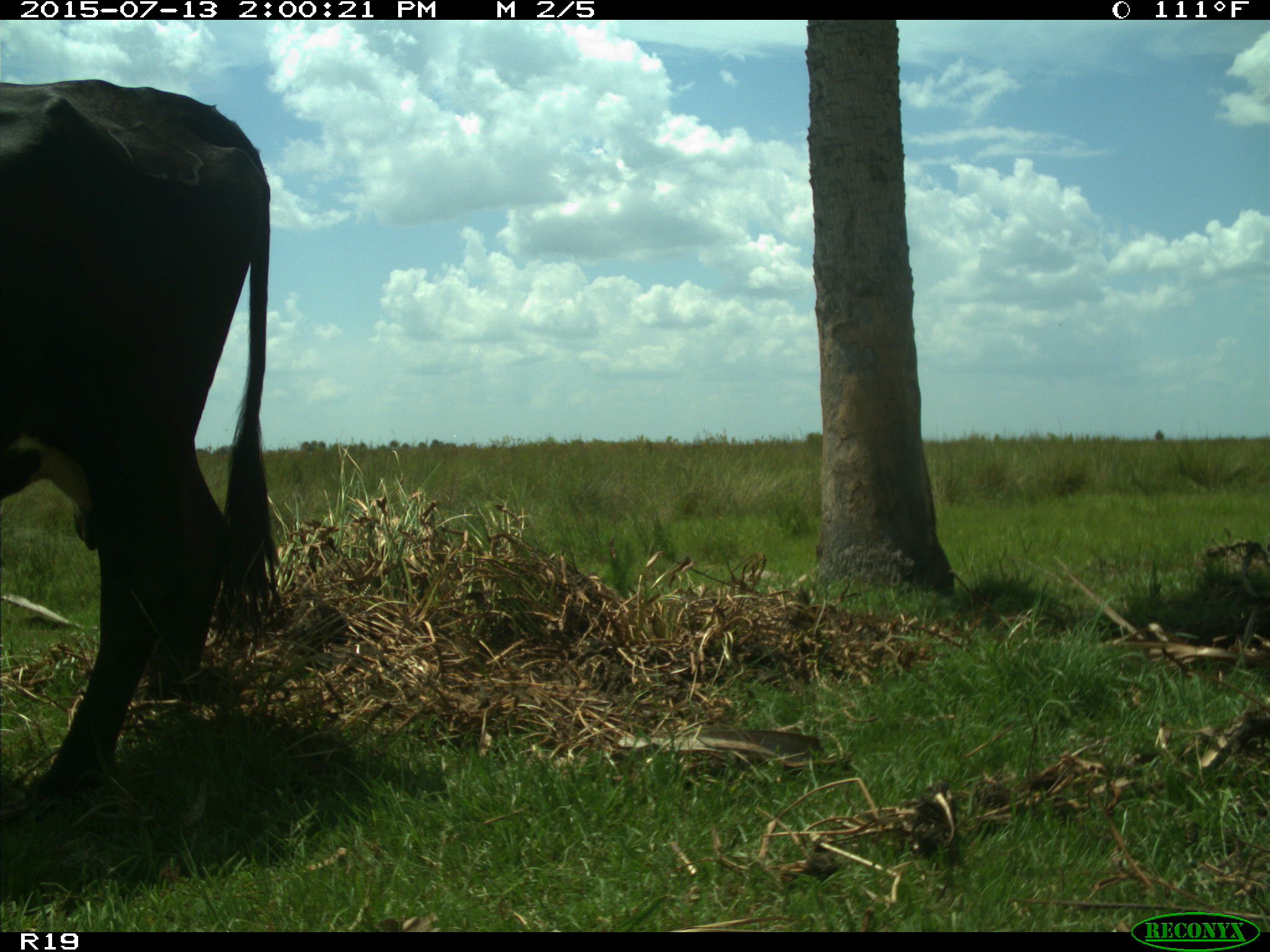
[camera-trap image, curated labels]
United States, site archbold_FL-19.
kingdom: Animalia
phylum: Chordata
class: Mammalia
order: Artiodactyla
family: Bovidae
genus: Bos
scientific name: Bos taurus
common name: domestic cow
Bos taurus (domestic cow).